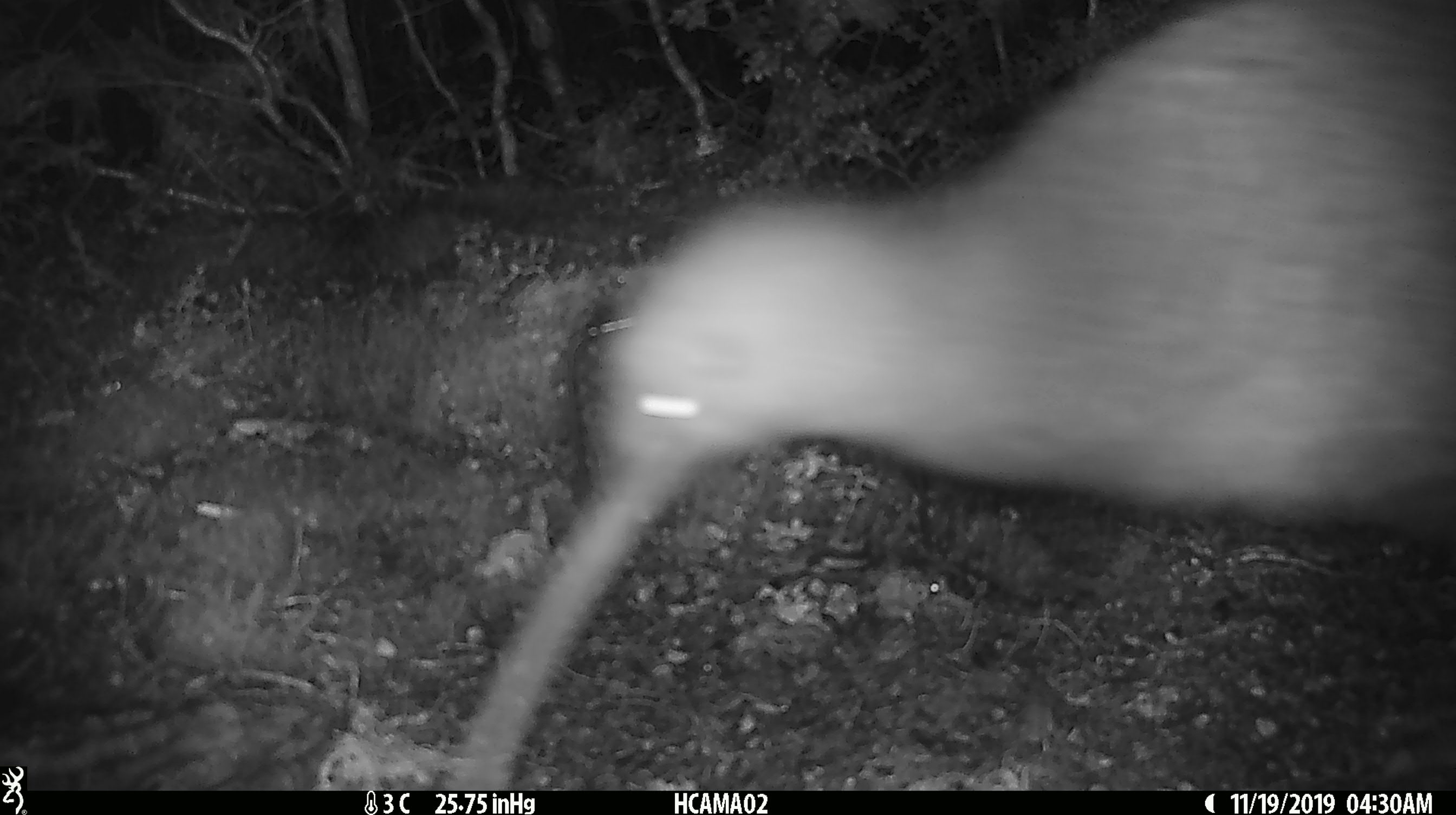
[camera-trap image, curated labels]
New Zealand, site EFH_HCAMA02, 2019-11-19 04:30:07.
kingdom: Animalia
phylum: Chordata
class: Aves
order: Apterygiformes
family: Apterygidae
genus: Apteryx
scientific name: Apteryx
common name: kiwi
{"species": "kiwi (Apteryx)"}